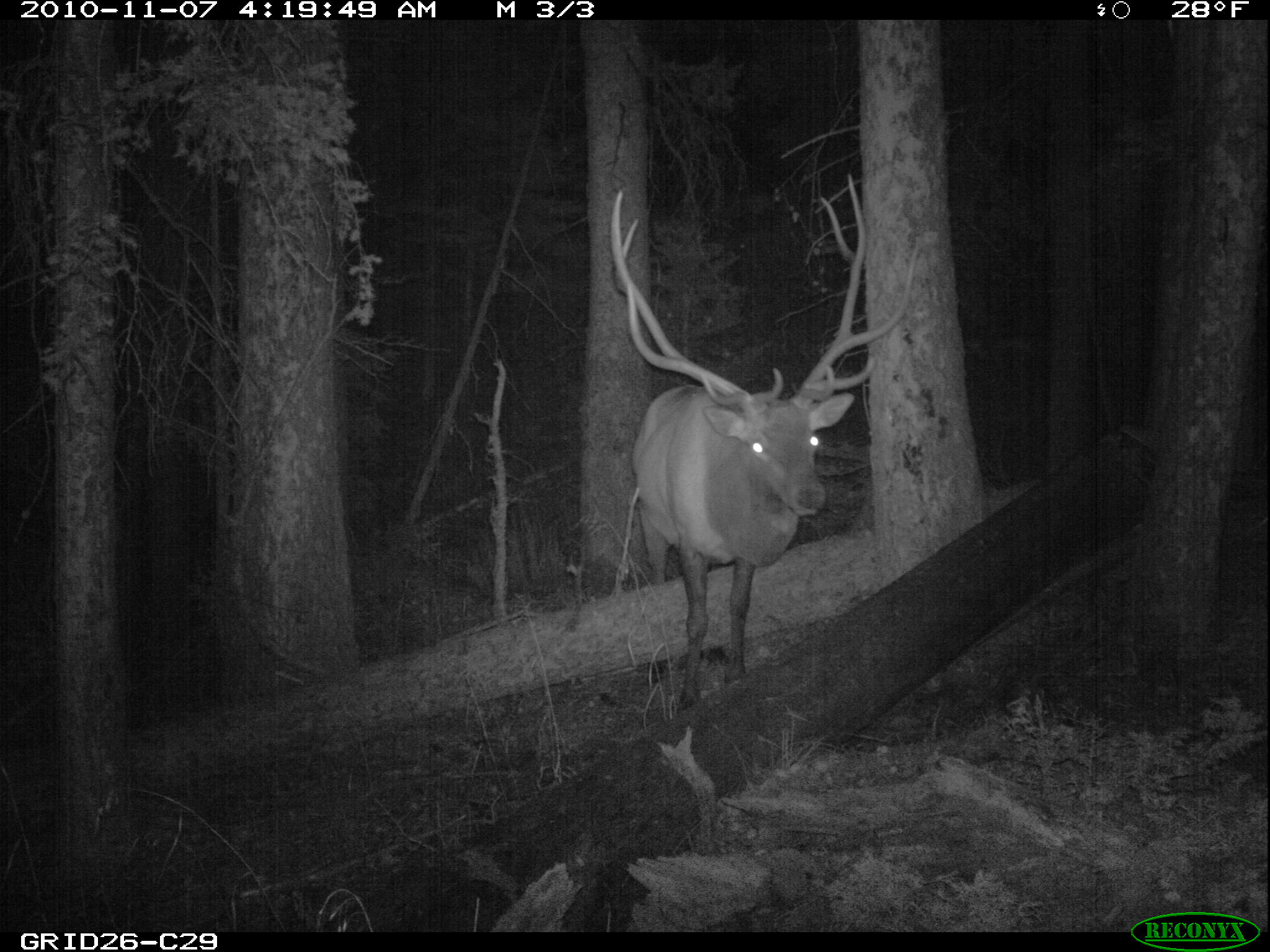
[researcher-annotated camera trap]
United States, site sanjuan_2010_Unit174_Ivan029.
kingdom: Animalia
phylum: Chordata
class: Mammalia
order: Artiodactyla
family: Cervidae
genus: Cervus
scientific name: Cervus elaphus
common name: red deer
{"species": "Cervus elaphus (red deer)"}